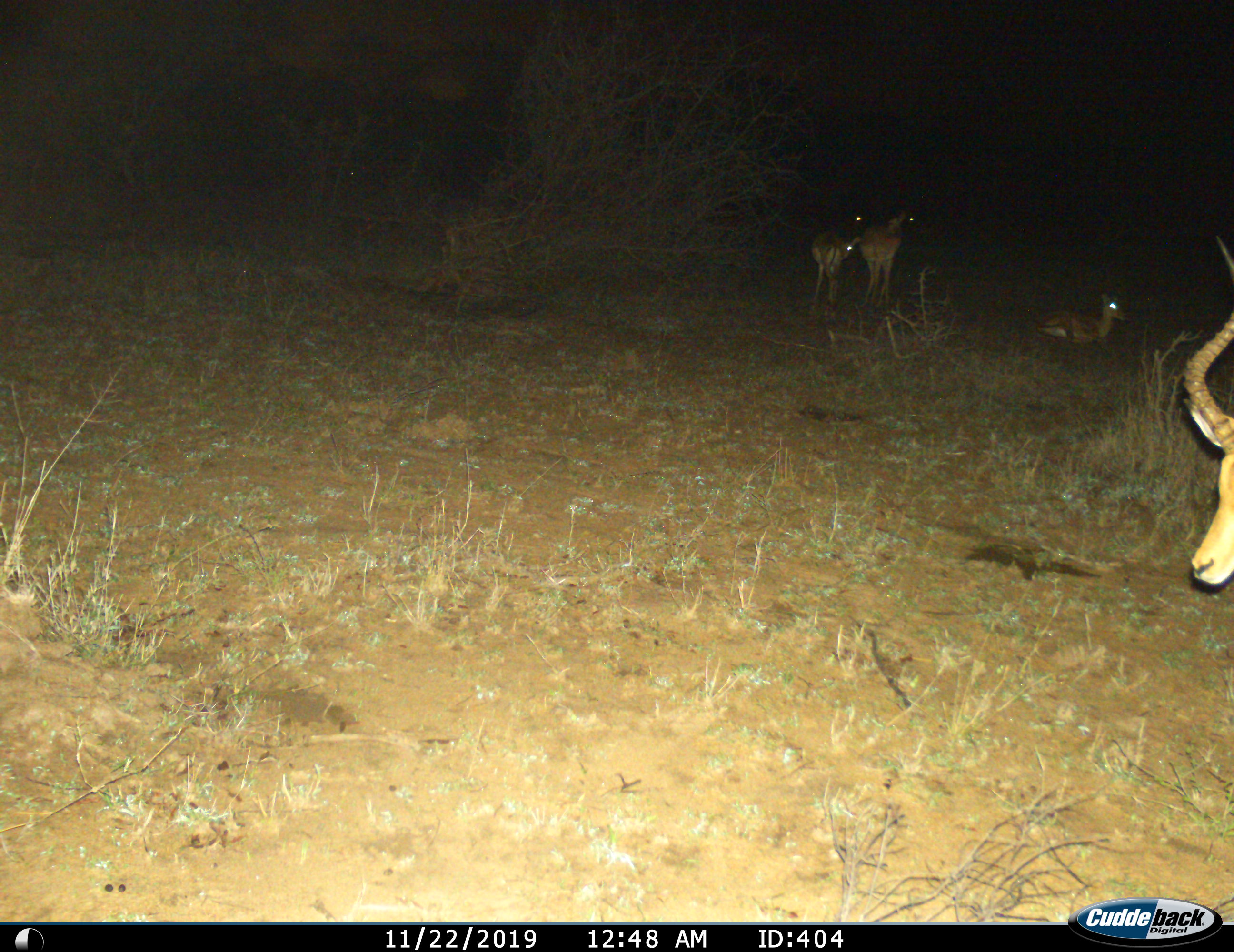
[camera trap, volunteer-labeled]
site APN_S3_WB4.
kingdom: Animalia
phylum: Chordata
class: Mammalia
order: Artiodactyla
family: Bovidae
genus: Aepyceros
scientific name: Aepyceros melampus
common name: impala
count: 4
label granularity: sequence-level